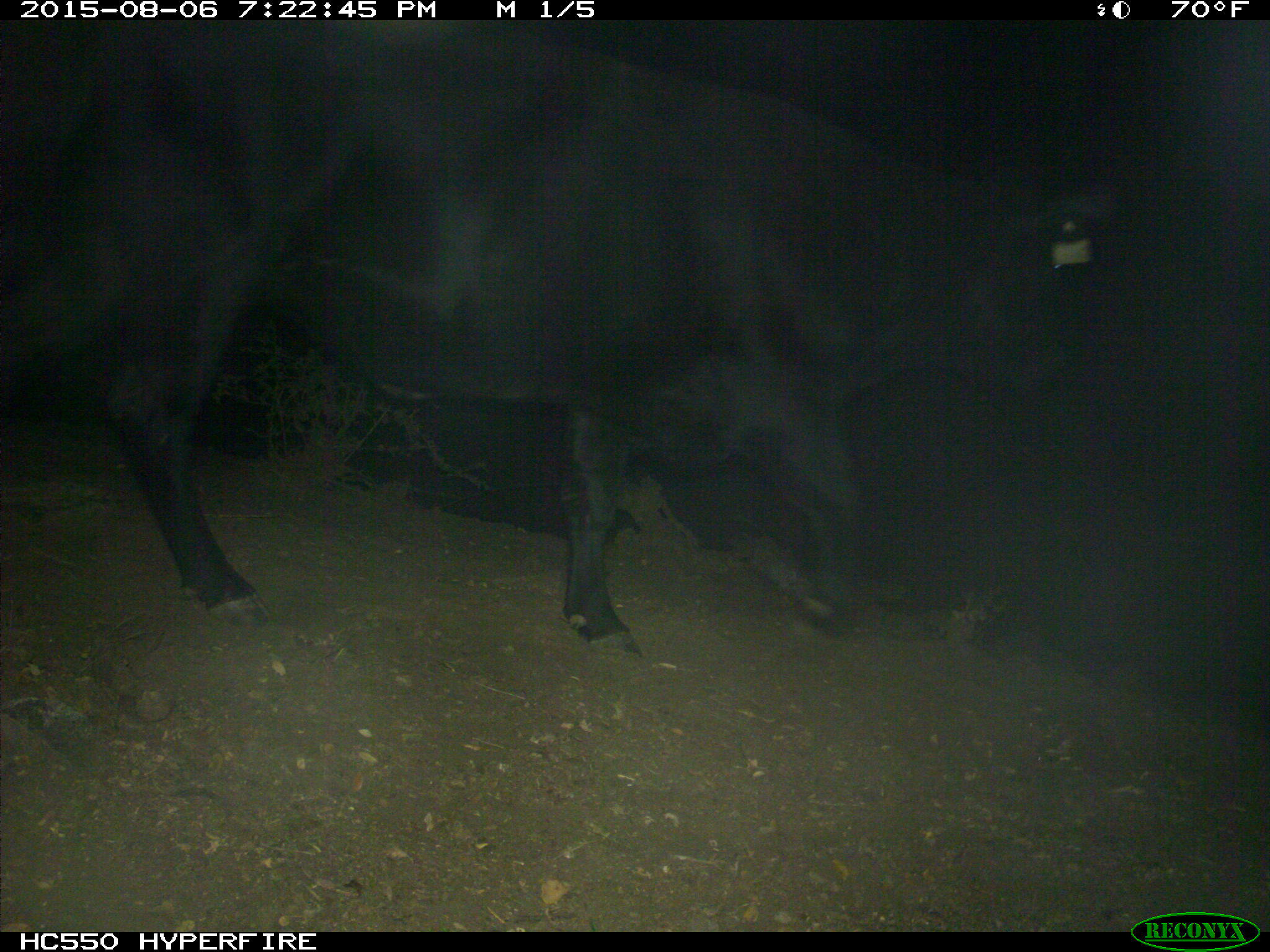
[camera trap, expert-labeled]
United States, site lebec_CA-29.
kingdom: Animalia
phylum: Chordata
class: Mammalia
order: Artiodactyla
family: Bovidae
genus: Bos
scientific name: Bos taurus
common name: domestic cow